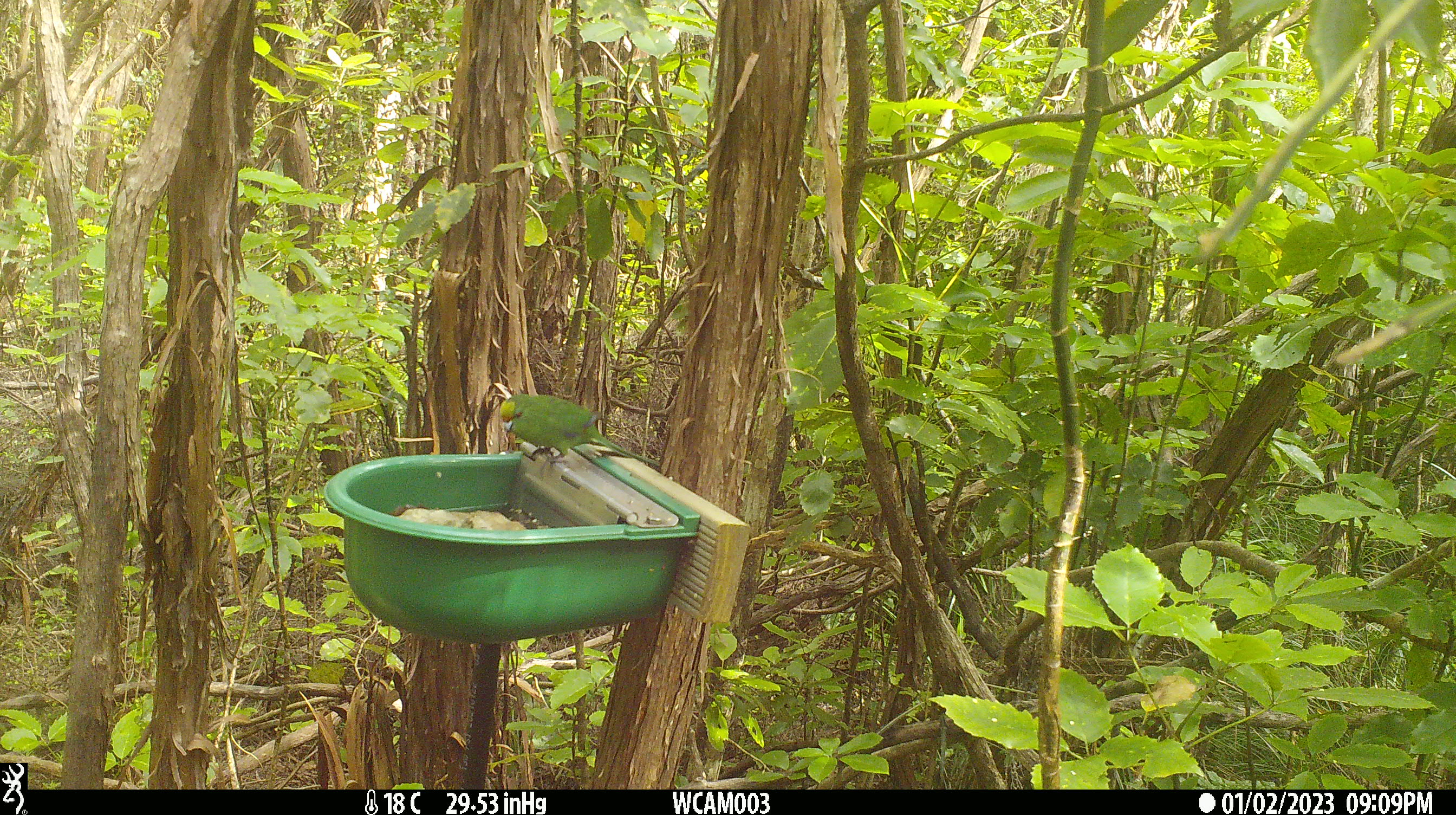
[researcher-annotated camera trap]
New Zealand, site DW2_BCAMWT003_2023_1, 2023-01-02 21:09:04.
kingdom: Animalia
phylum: Chordata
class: Aves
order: Psittaciformes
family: Psittaculidae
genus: Cyanoramphus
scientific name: Cyanoramphus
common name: parakeet